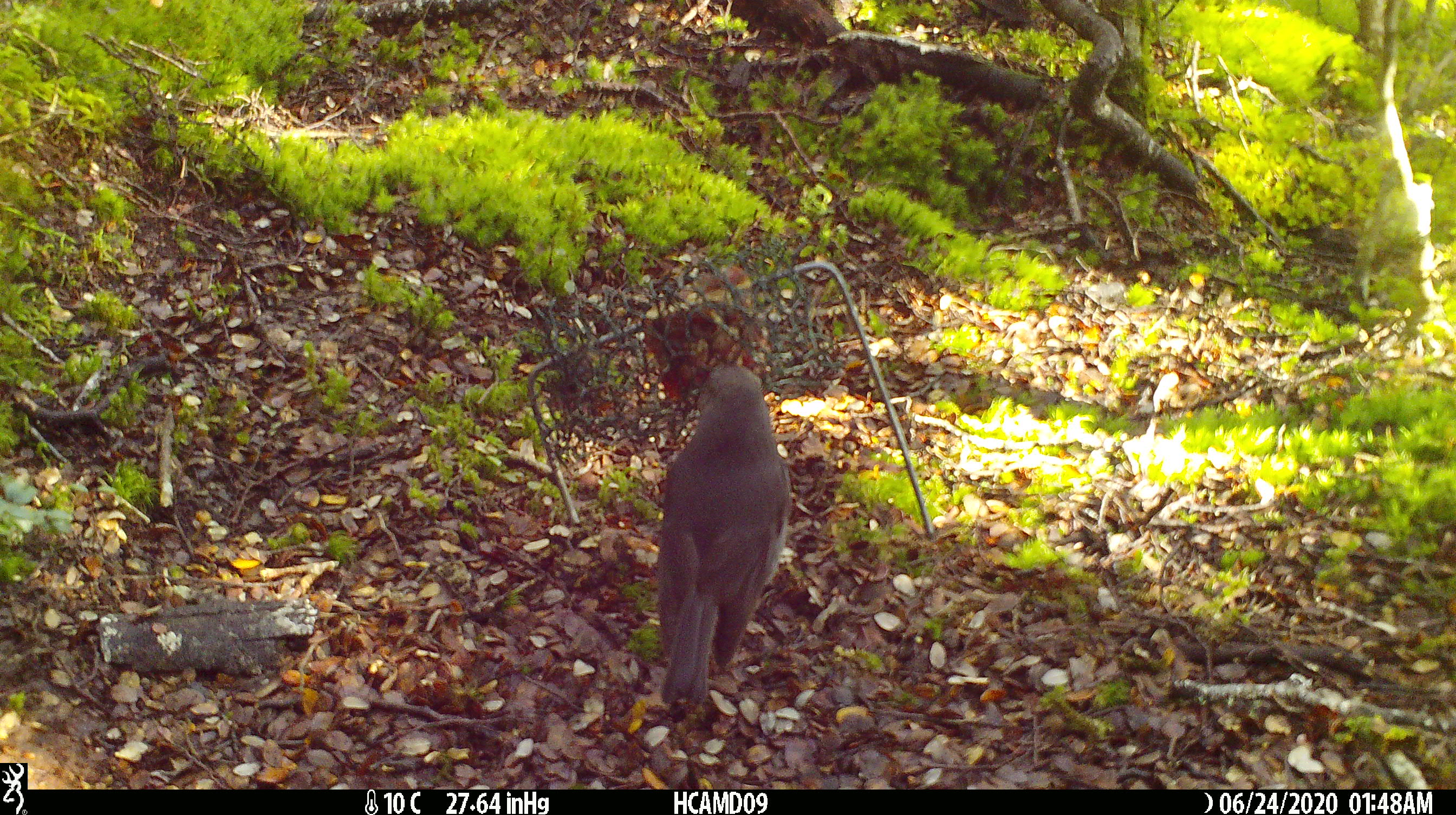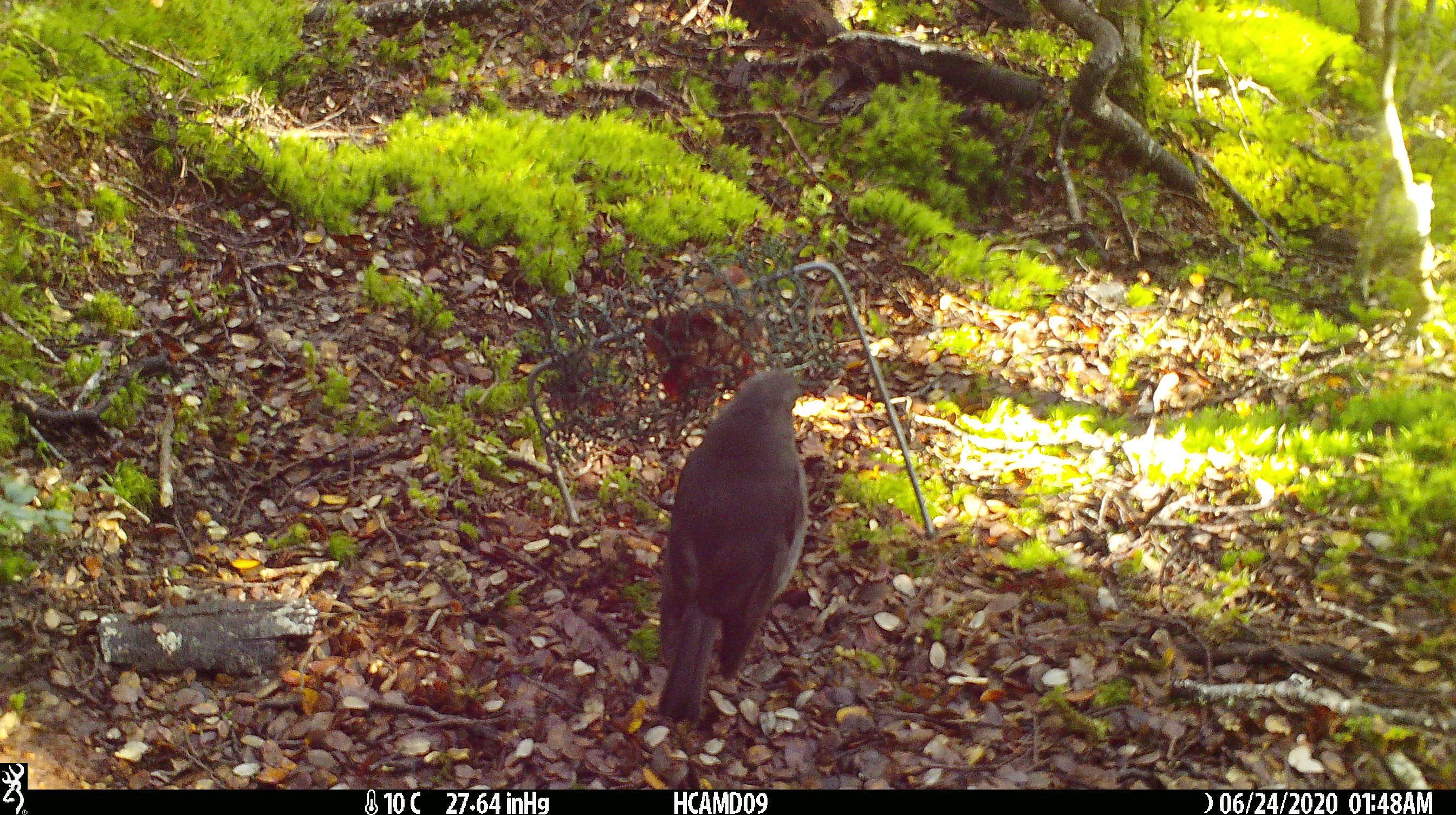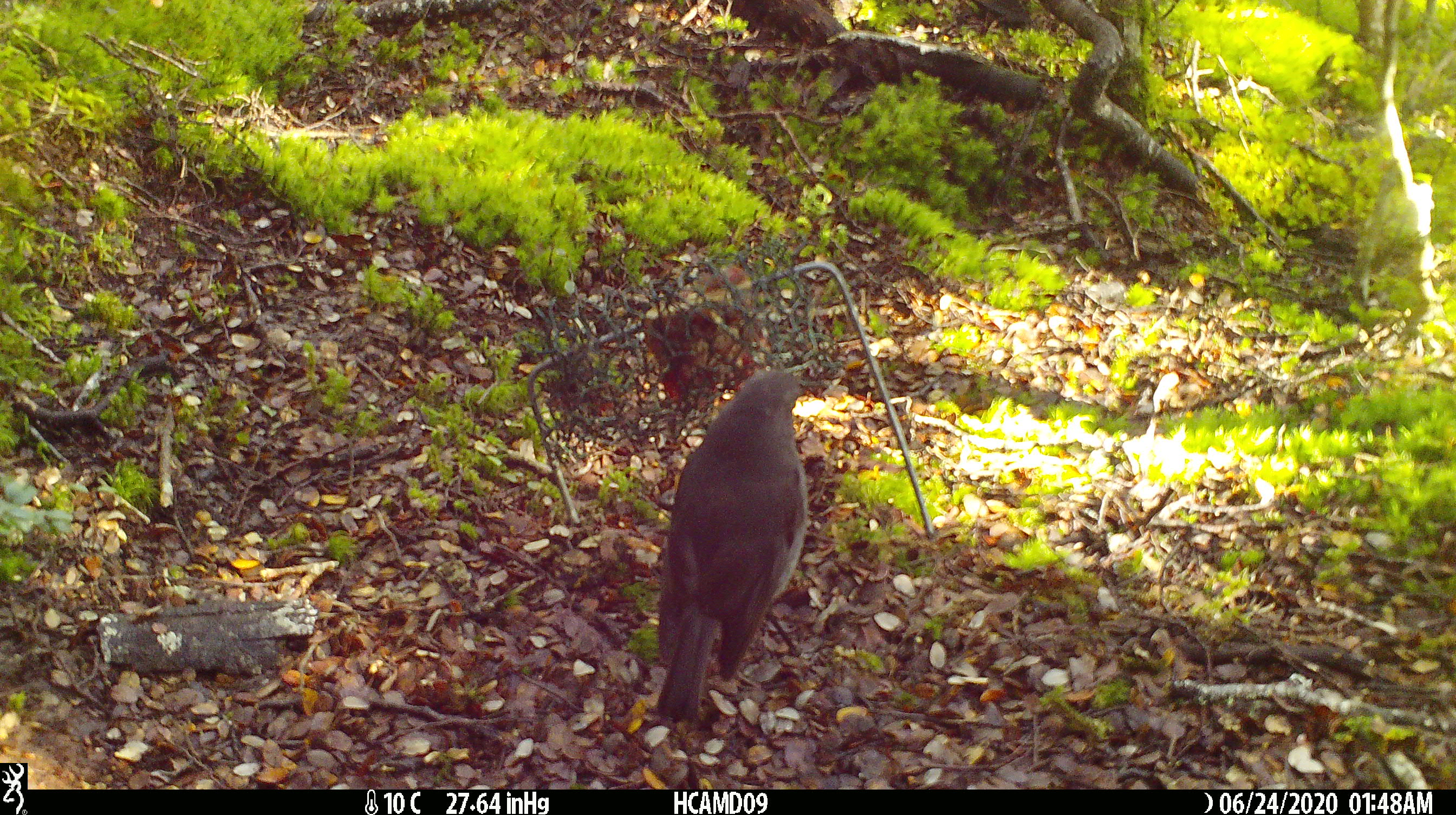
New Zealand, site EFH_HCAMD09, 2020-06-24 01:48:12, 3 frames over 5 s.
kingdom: Animalia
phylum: Chordata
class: Aves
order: Passeriformes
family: Petroicidae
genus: Petroica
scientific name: Petroica australis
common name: new zealand robin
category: robin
Robin (new zealand robin) (Petroica australis).